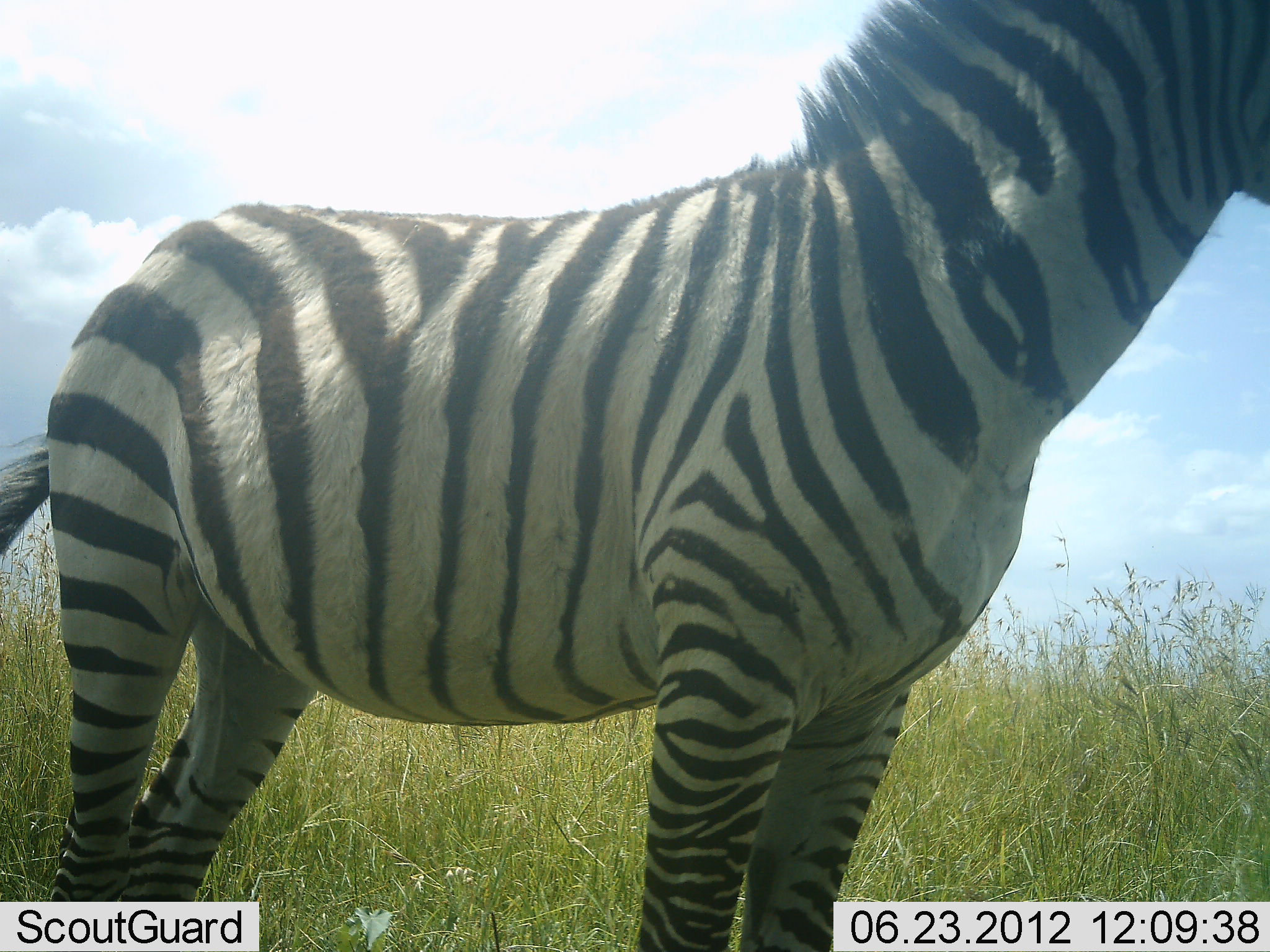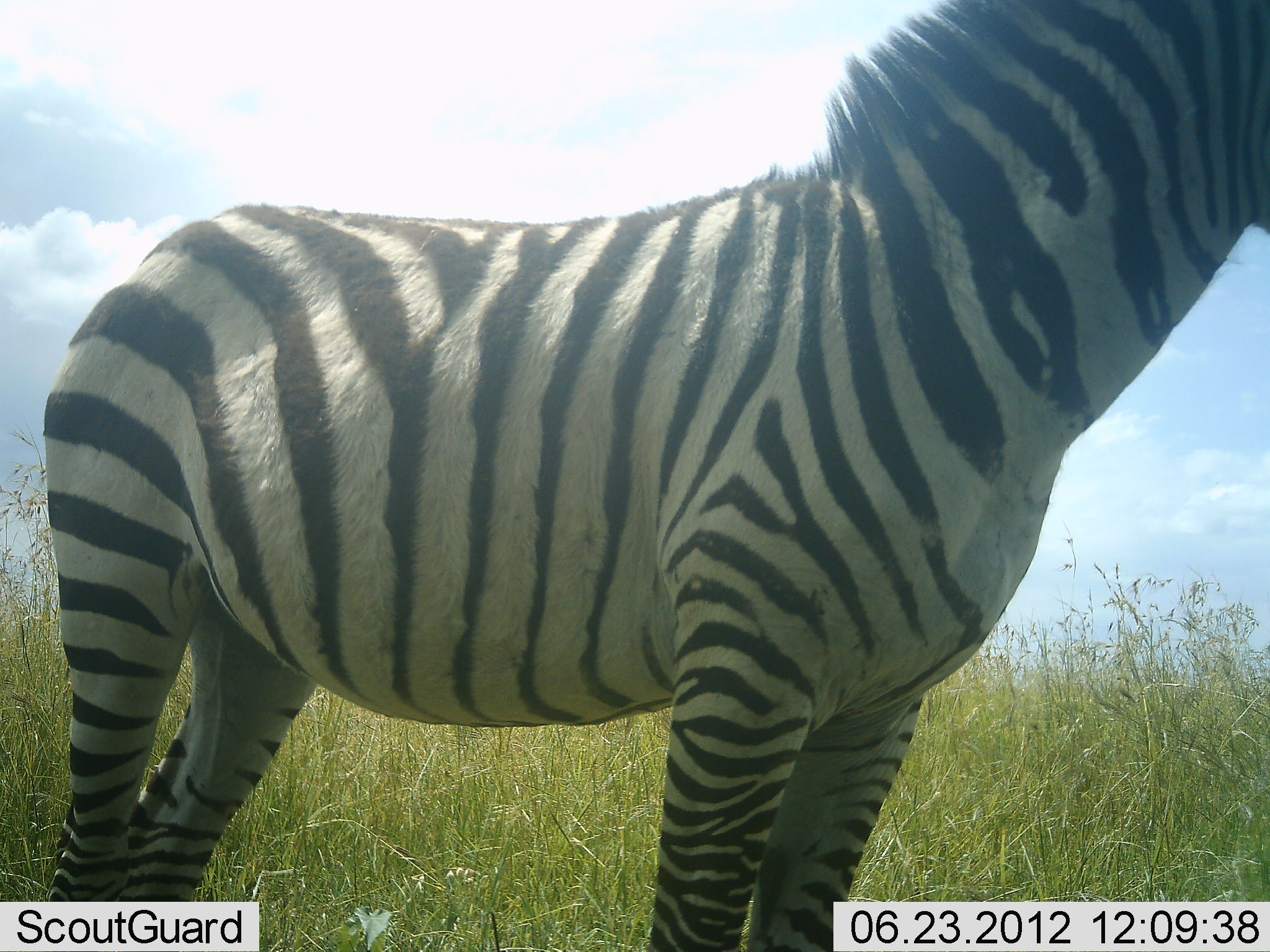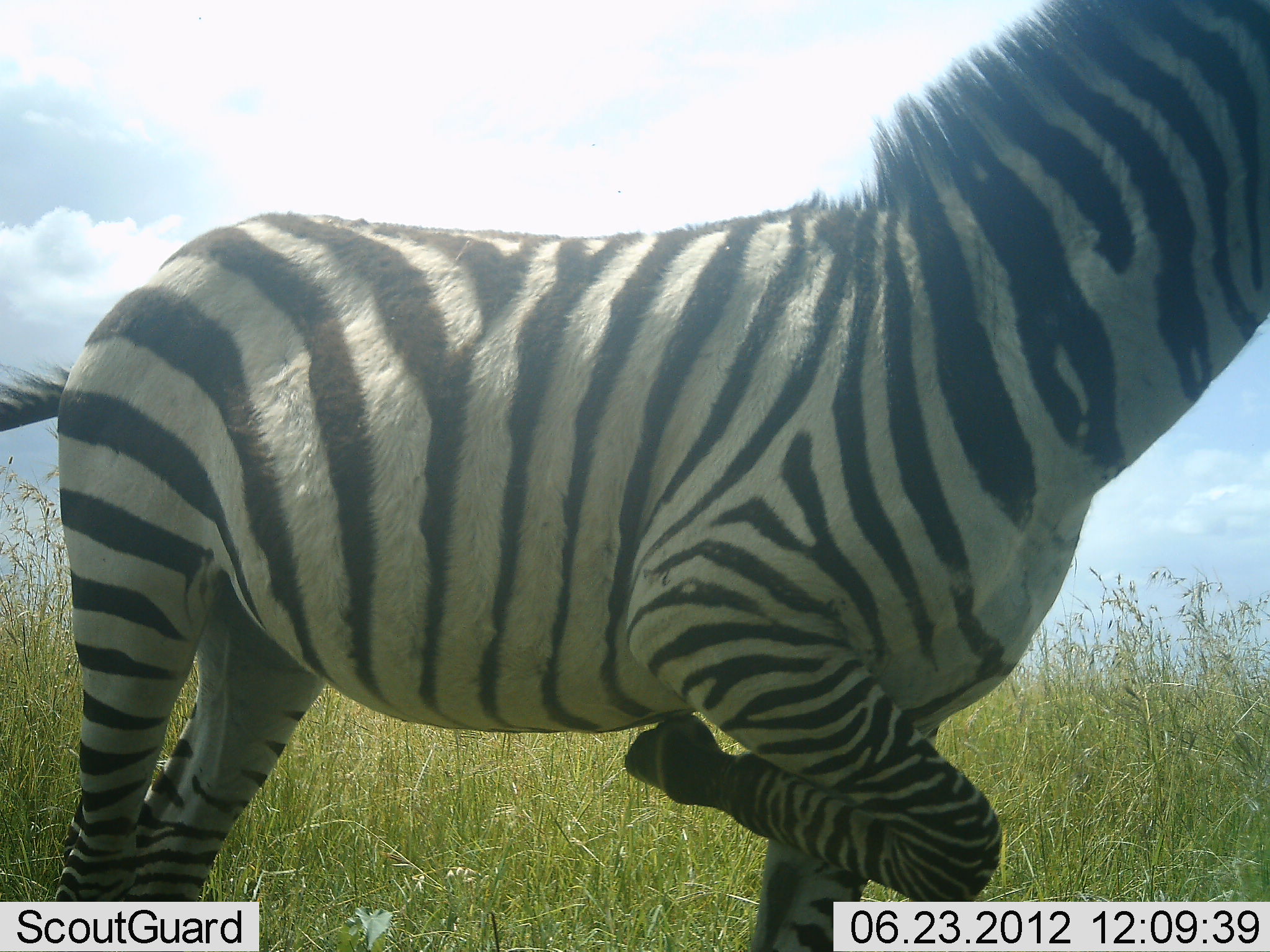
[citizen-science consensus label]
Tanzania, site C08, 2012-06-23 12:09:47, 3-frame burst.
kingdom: Animalia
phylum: Chordata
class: Mammalia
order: Perissodactyla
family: Equidae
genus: Equus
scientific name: Equus quagga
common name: plains zebra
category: zebra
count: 1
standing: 100%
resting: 0%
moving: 0%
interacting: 0%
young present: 0%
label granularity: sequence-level